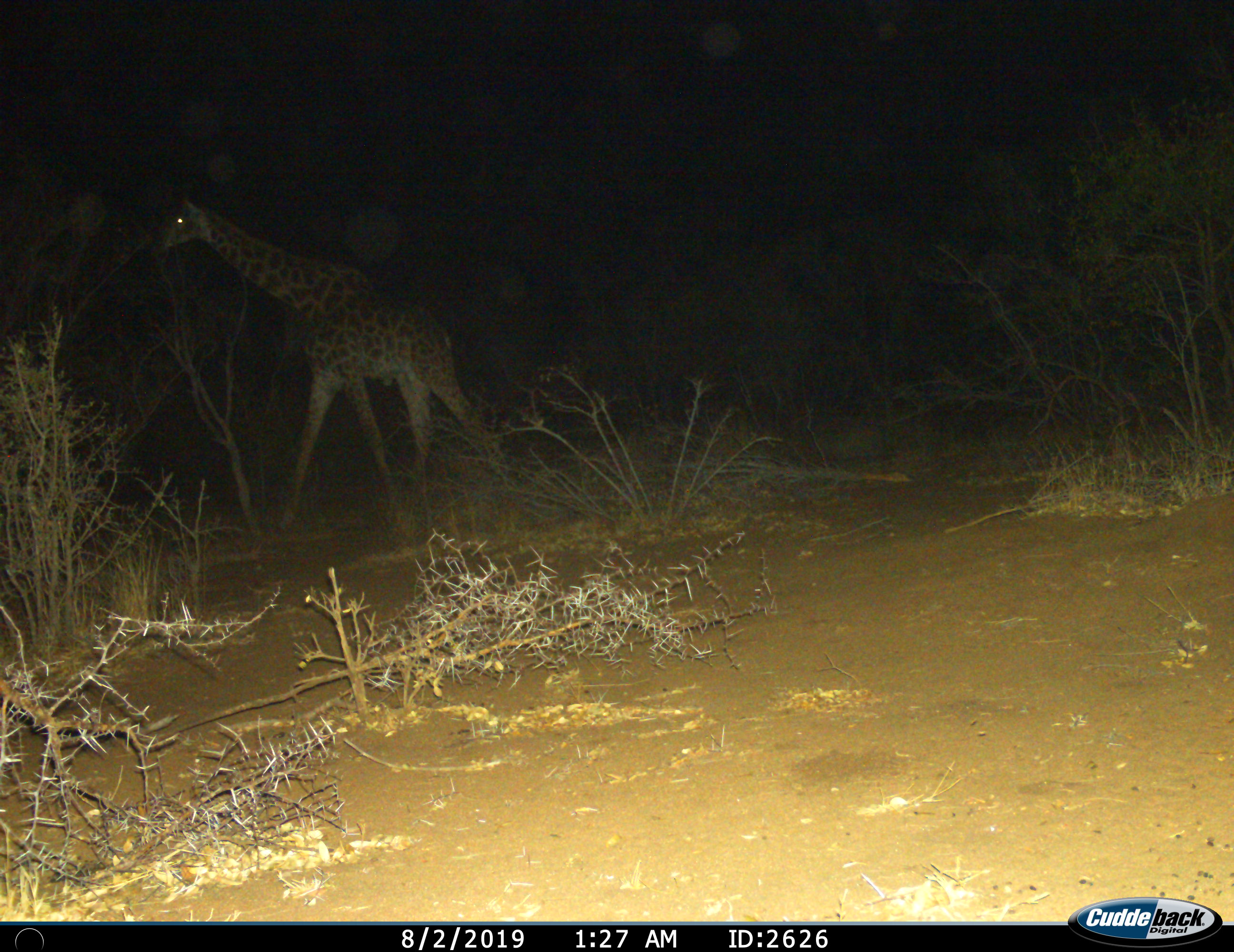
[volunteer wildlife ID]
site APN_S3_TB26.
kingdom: Animalia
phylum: Chordata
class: Mammalia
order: Artiodactyla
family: Giraffidae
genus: Giraffa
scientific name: Giraffa camelopardalis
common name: giraffe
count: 1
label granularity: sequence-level